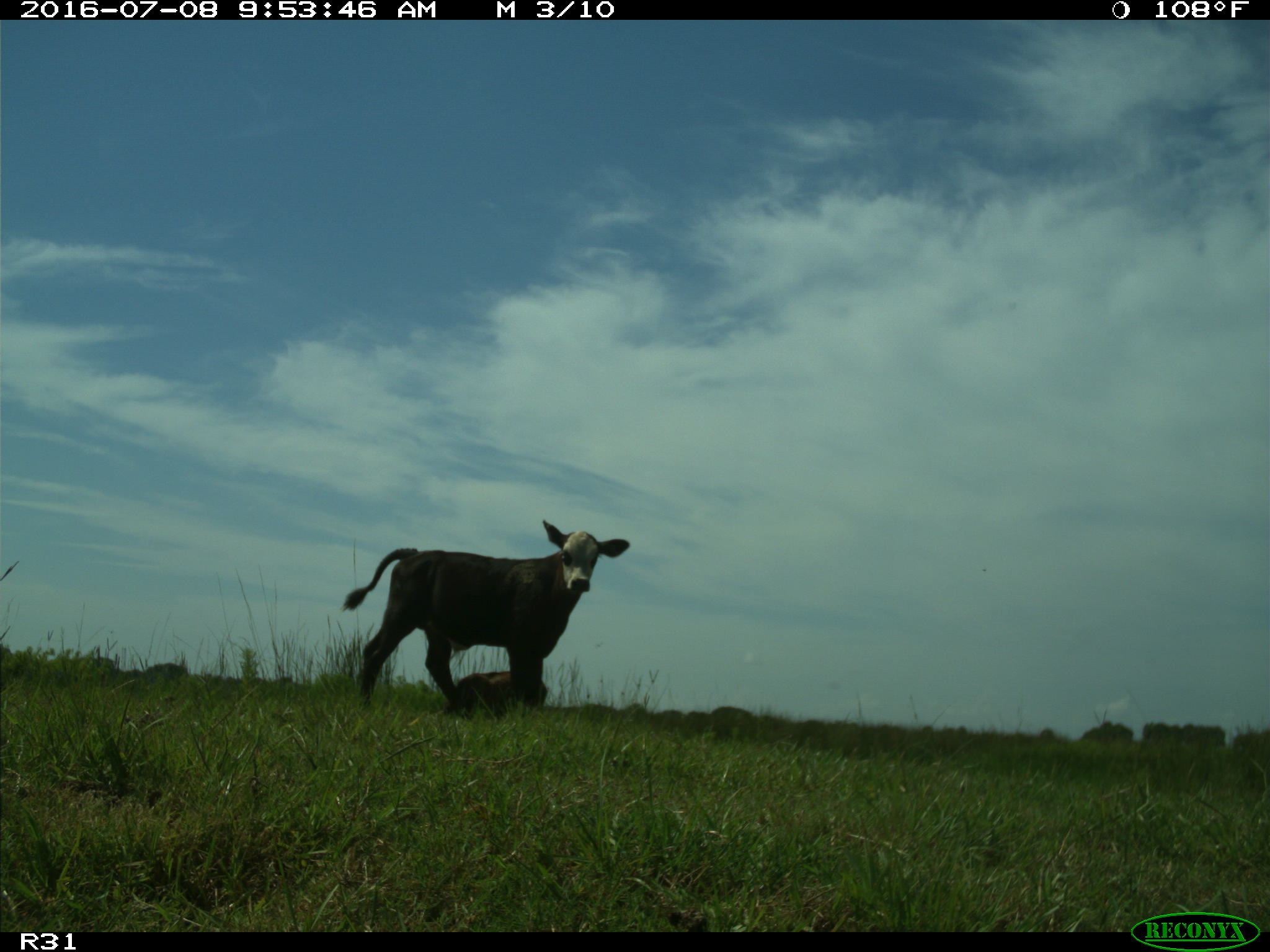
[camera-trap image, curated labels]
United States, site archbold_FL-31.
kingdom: Animalia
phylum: Chordata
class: Mammalia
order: Artiodactyla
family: Bovidae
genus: Bos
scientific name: Bos taurus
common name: domestic cow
Bos taurus (domestic cow).